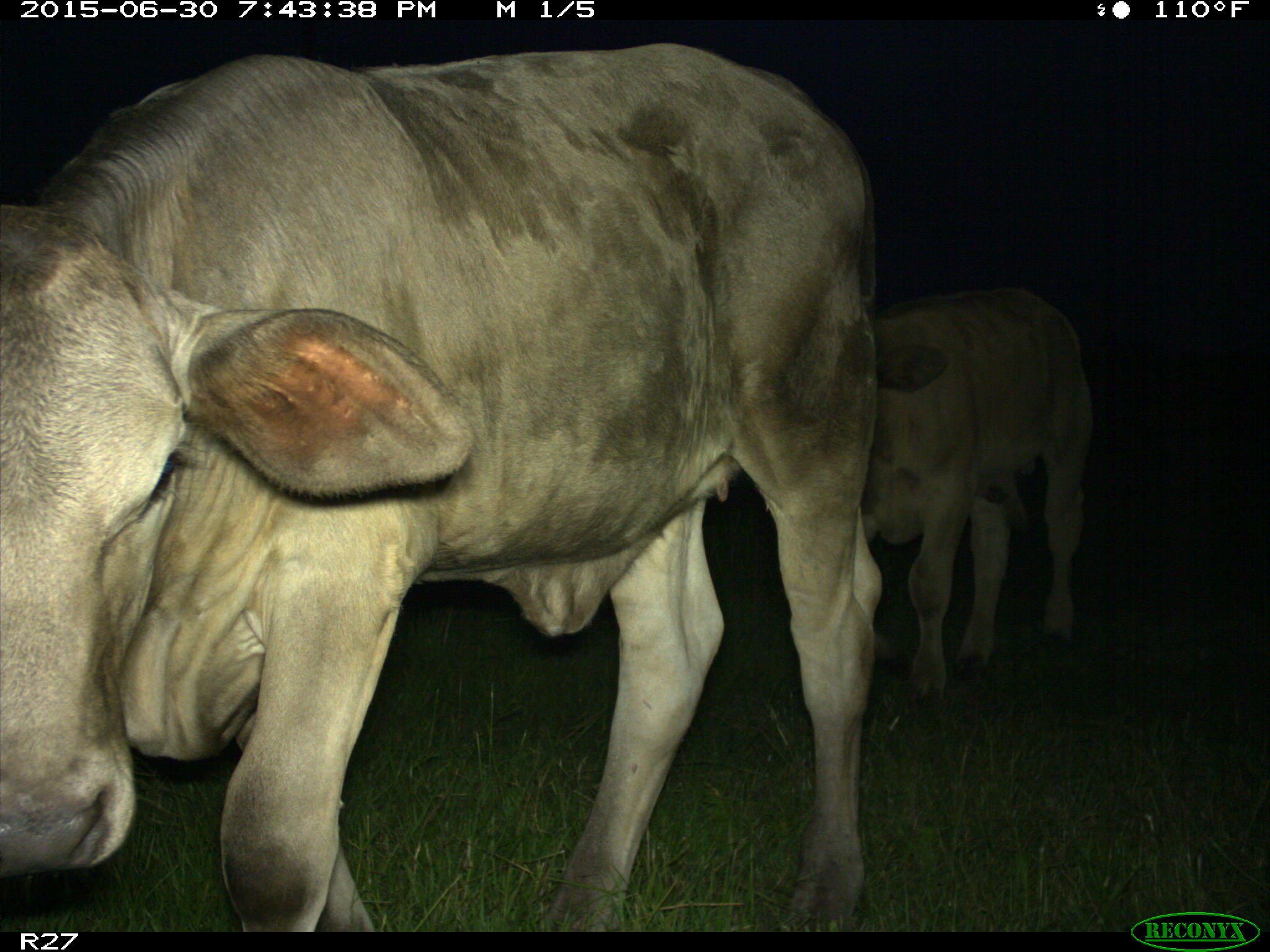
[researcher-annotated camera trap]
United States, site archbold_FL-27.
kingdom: Animalia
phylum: Chordata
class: Mammalia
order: Artiodactyla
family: Bovidae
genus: Bos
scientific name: Bos taurus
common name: domestic cow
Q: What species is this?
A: Bos taurus (domestic cow).